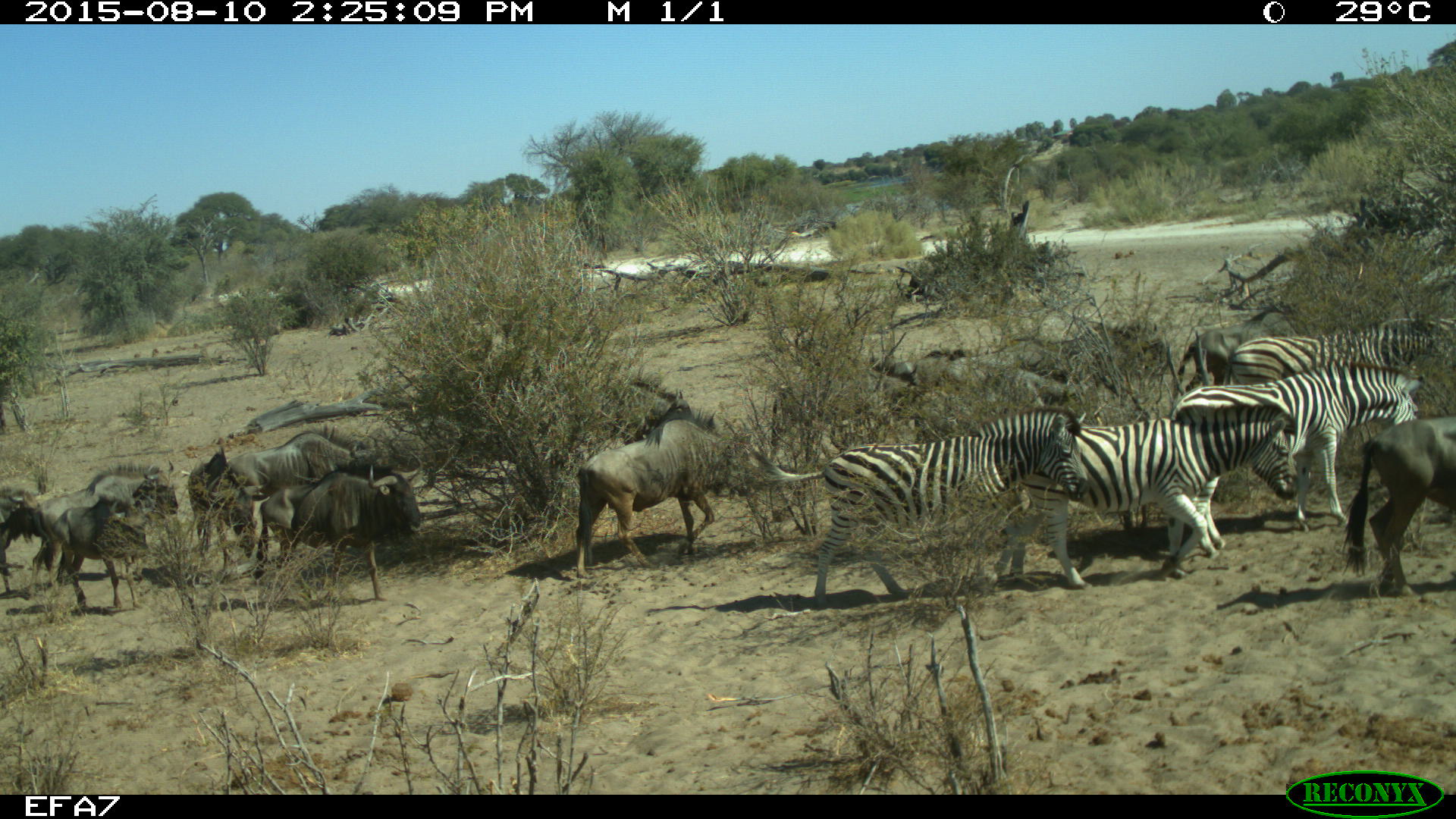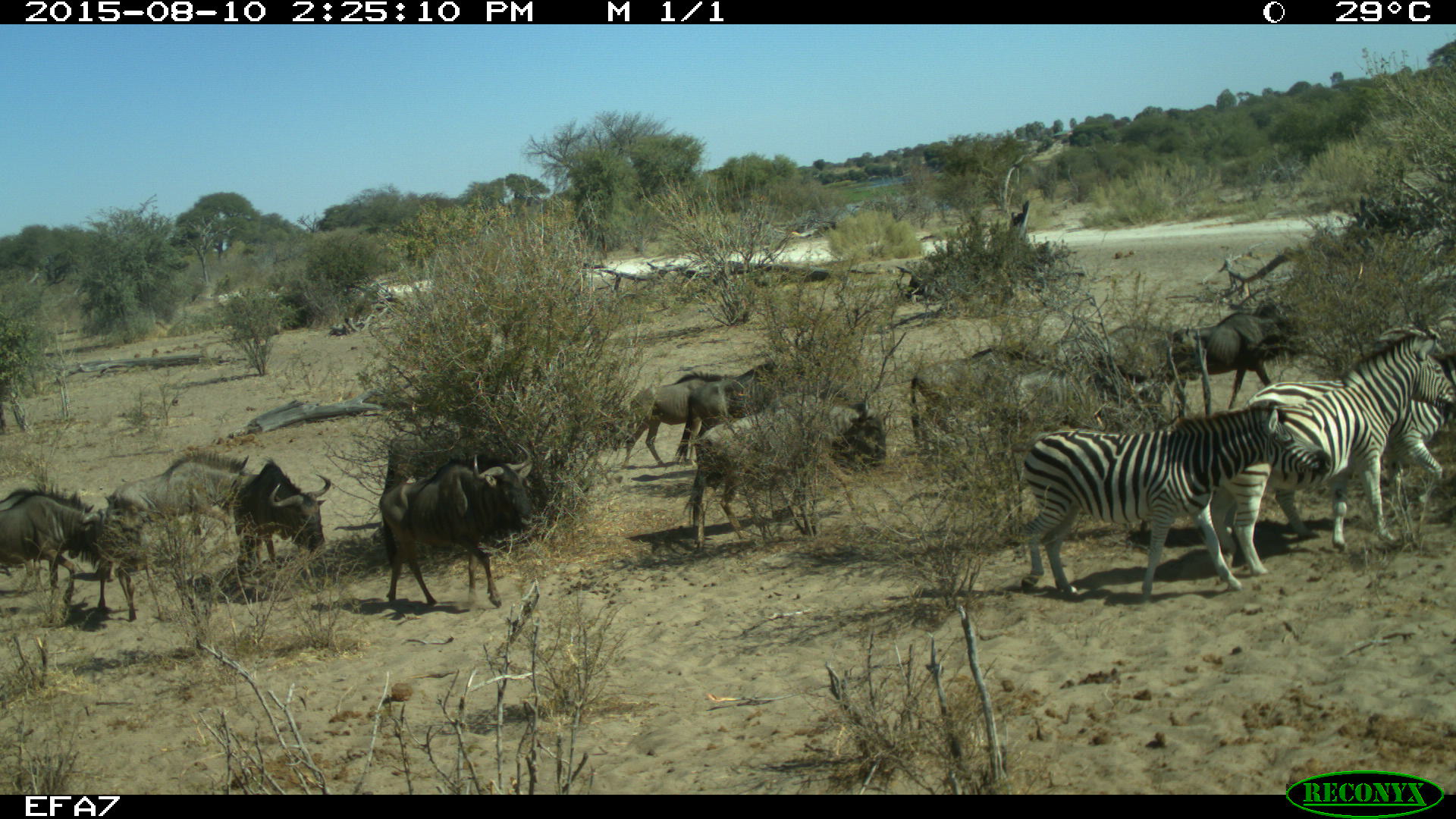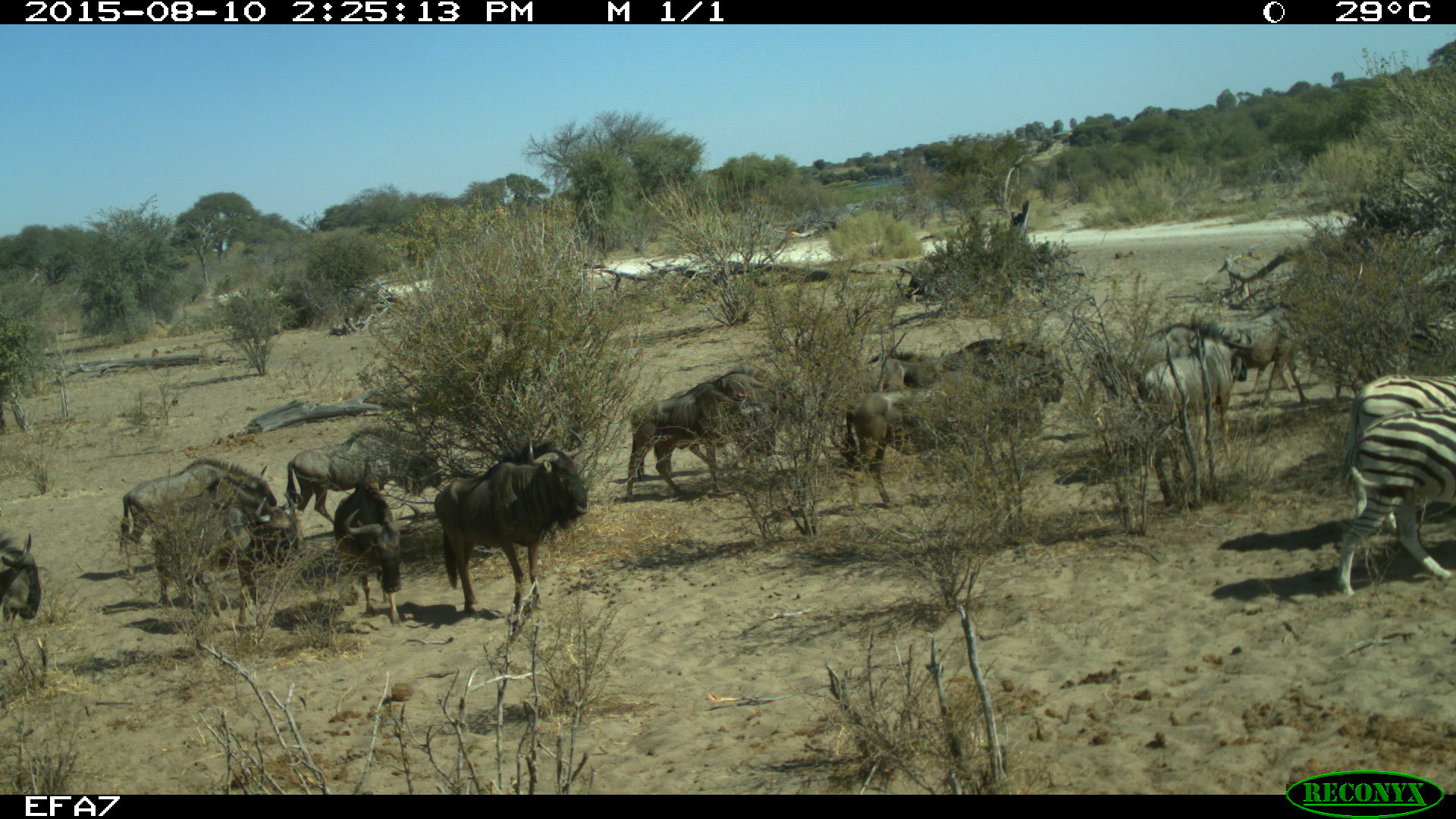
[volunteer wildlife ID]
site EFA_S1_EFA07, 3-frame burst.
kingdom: Animalia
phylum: Chordata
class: Mammalia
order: Artiodactyla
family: Bovidae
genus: Connochaetes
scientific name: Connochaetes taurinus taurinus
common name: blue wildebeest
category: wildebeestblue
Wildebeestblue (blue wildebeest) (Connochaetes taurinus taurinus), count 11-50. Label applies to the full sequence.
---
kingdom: Animalia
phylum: Chordata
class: Mammalia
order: Perissodactyla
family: Equidae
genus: Equus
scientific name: Equus quagga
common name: plains zebra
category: zebraplains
Zebraplains (plains zebra) (Equus quagga), count 4. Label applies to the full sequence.